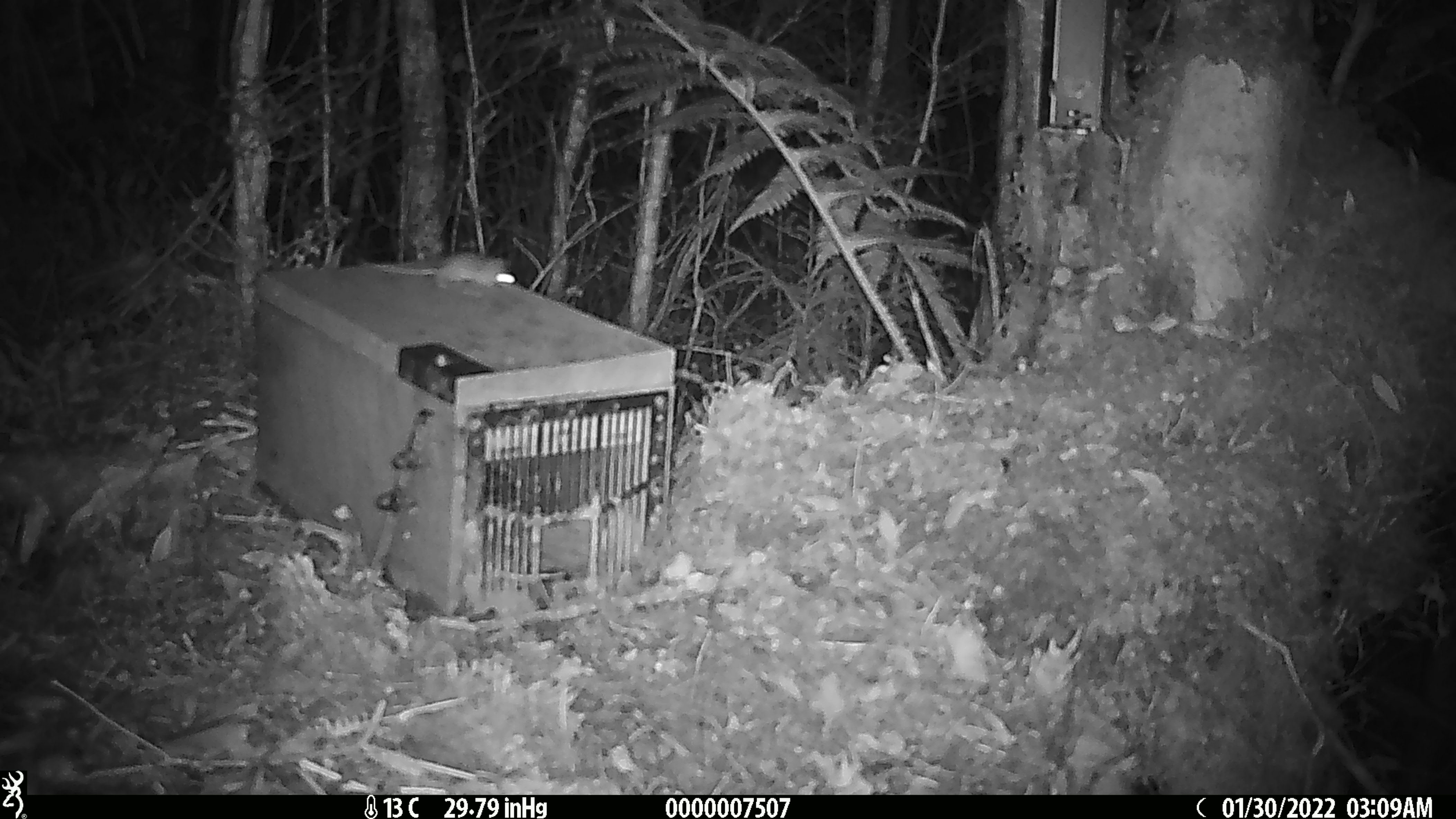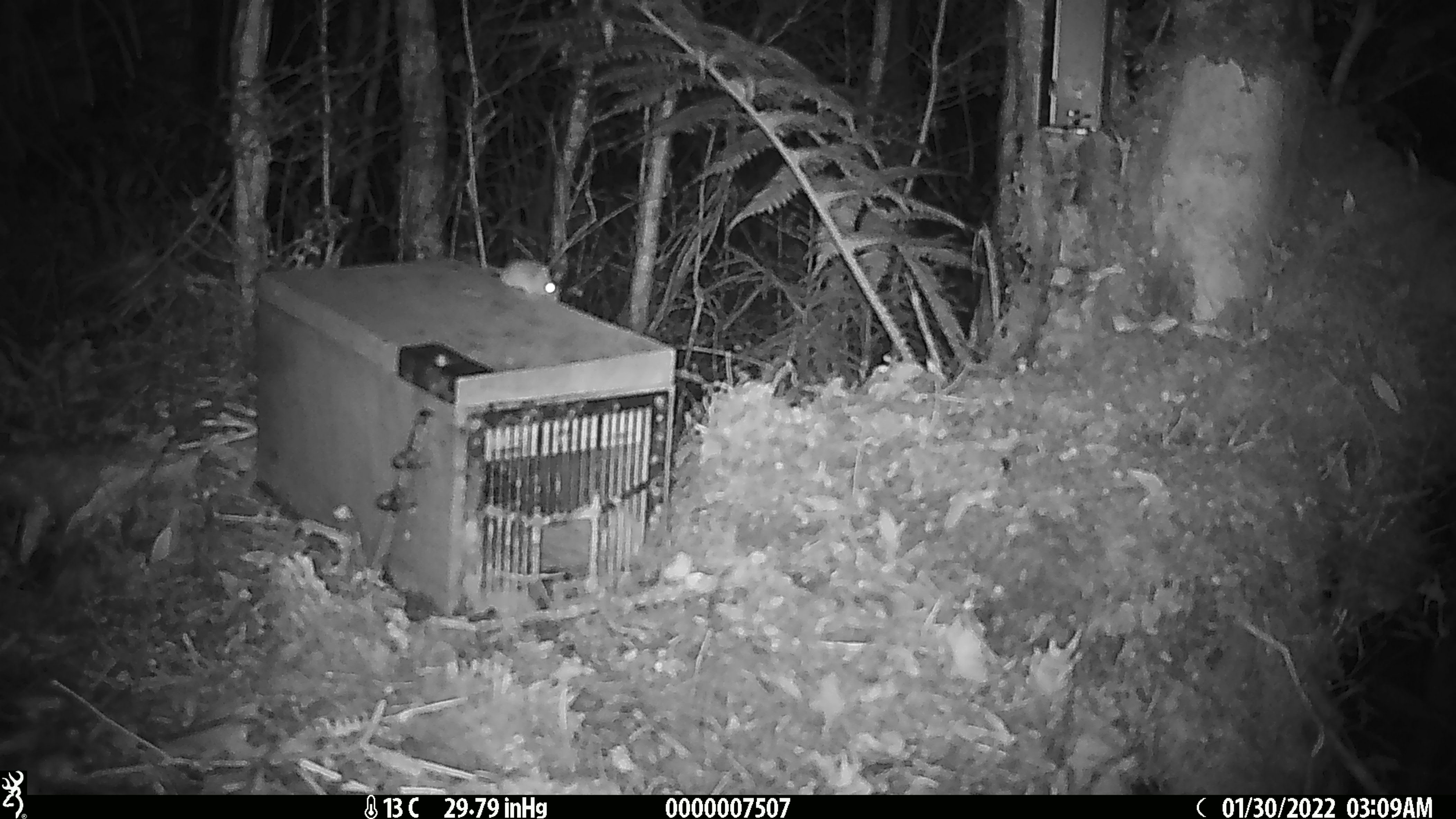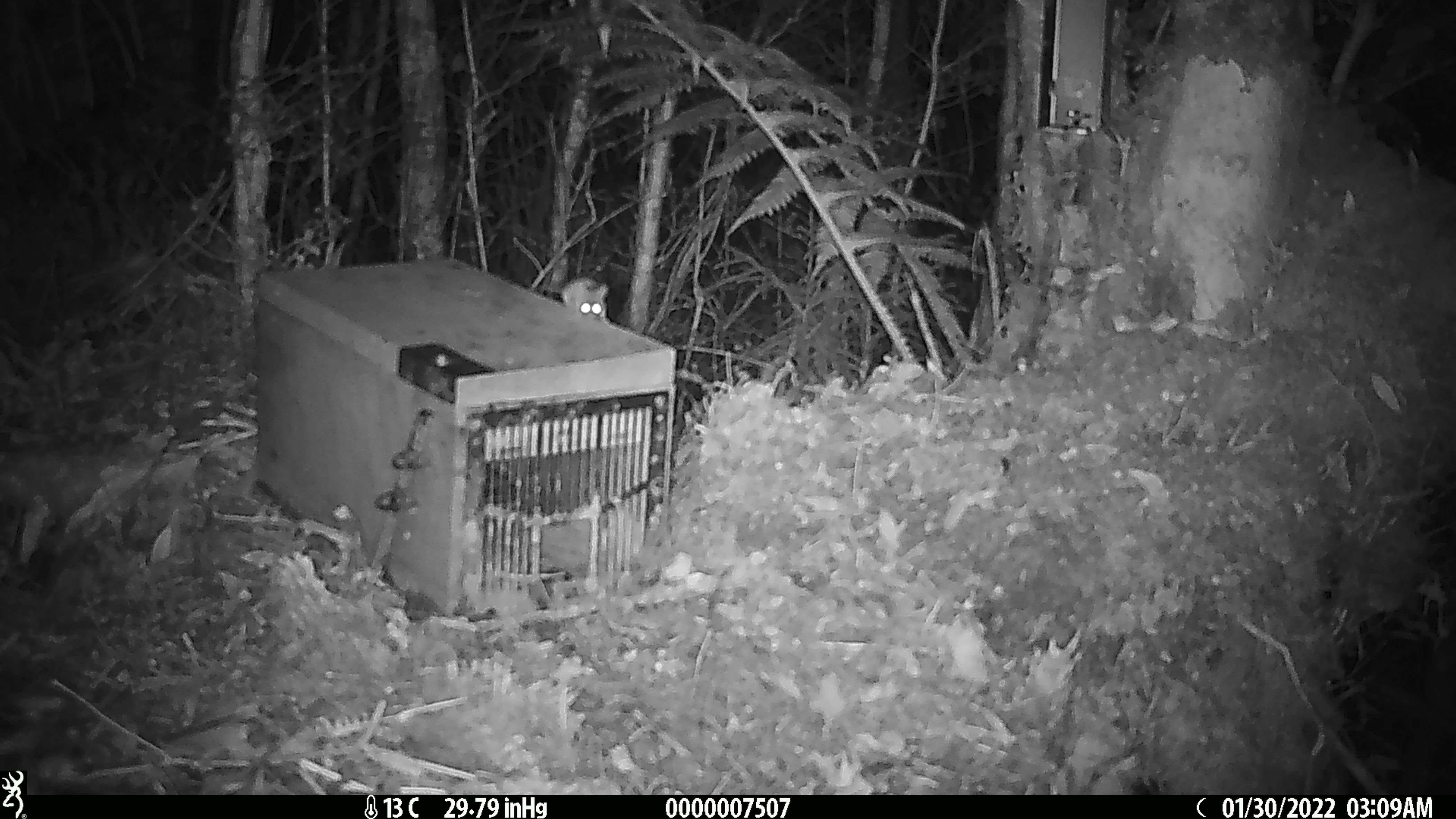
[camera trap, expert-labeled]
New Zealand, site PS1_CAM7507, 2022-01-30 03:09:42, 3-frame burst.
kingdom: Animalia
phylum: Chordata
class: Mammalia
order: Rodentia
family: Muridae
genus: Mus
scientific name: Mus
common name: mouse